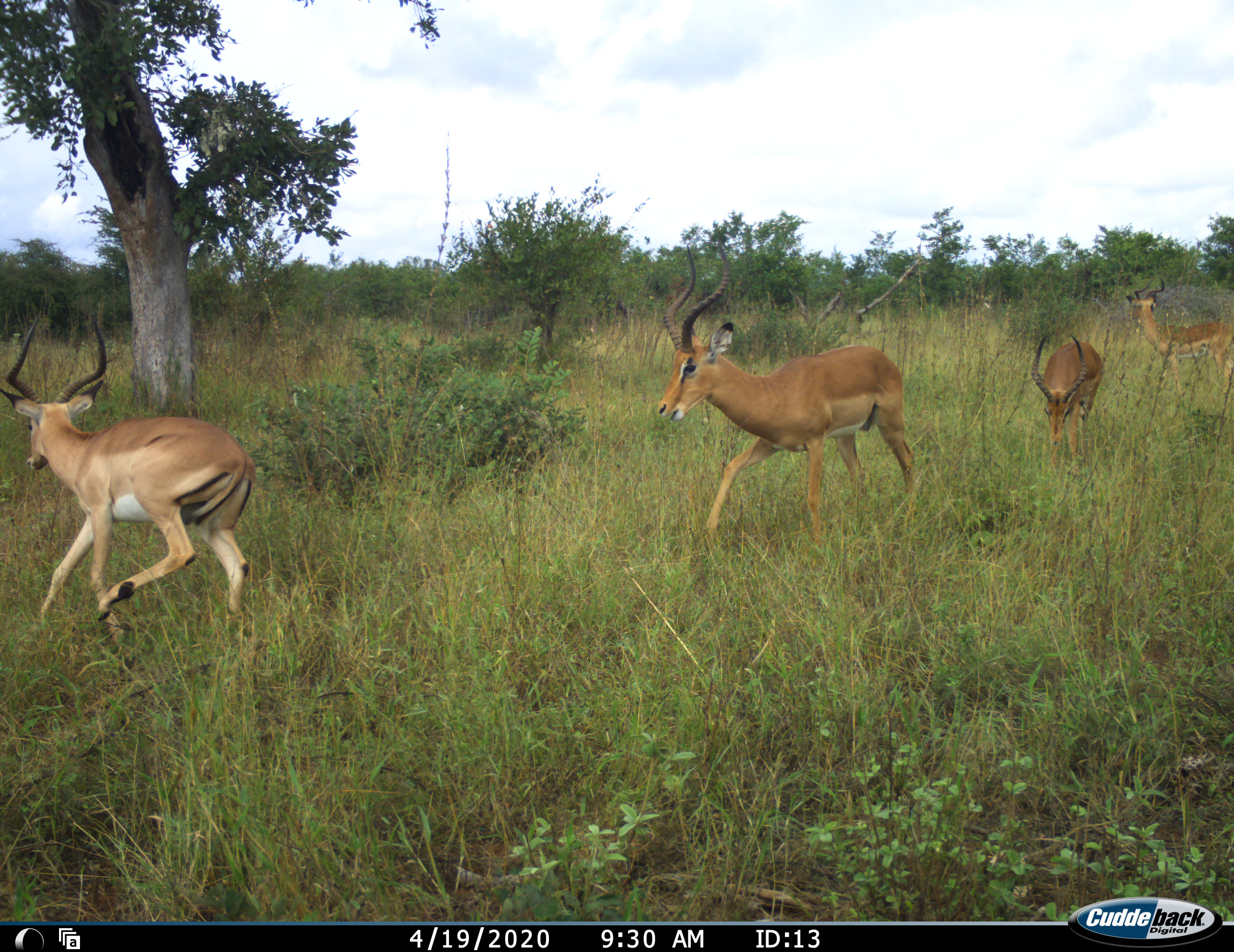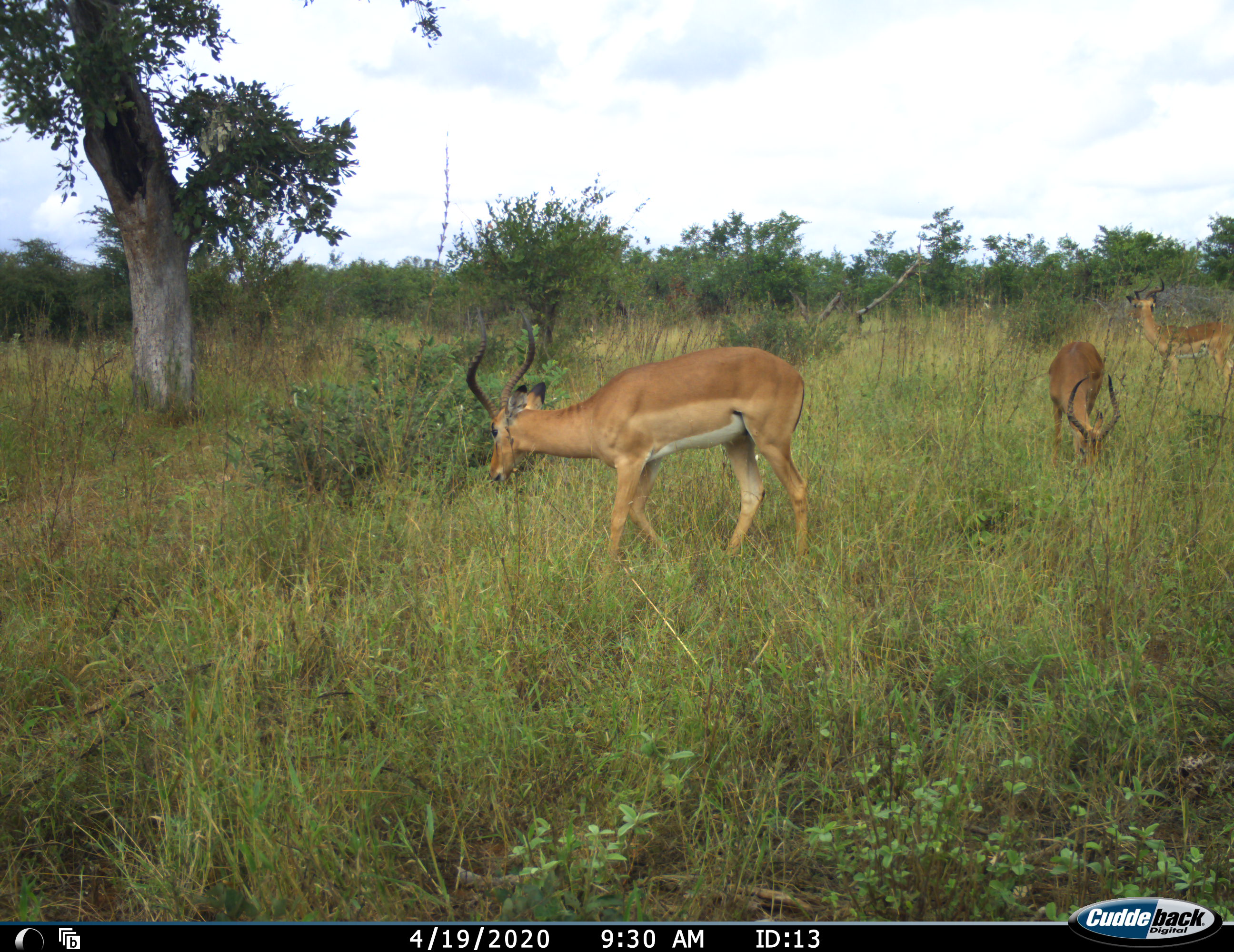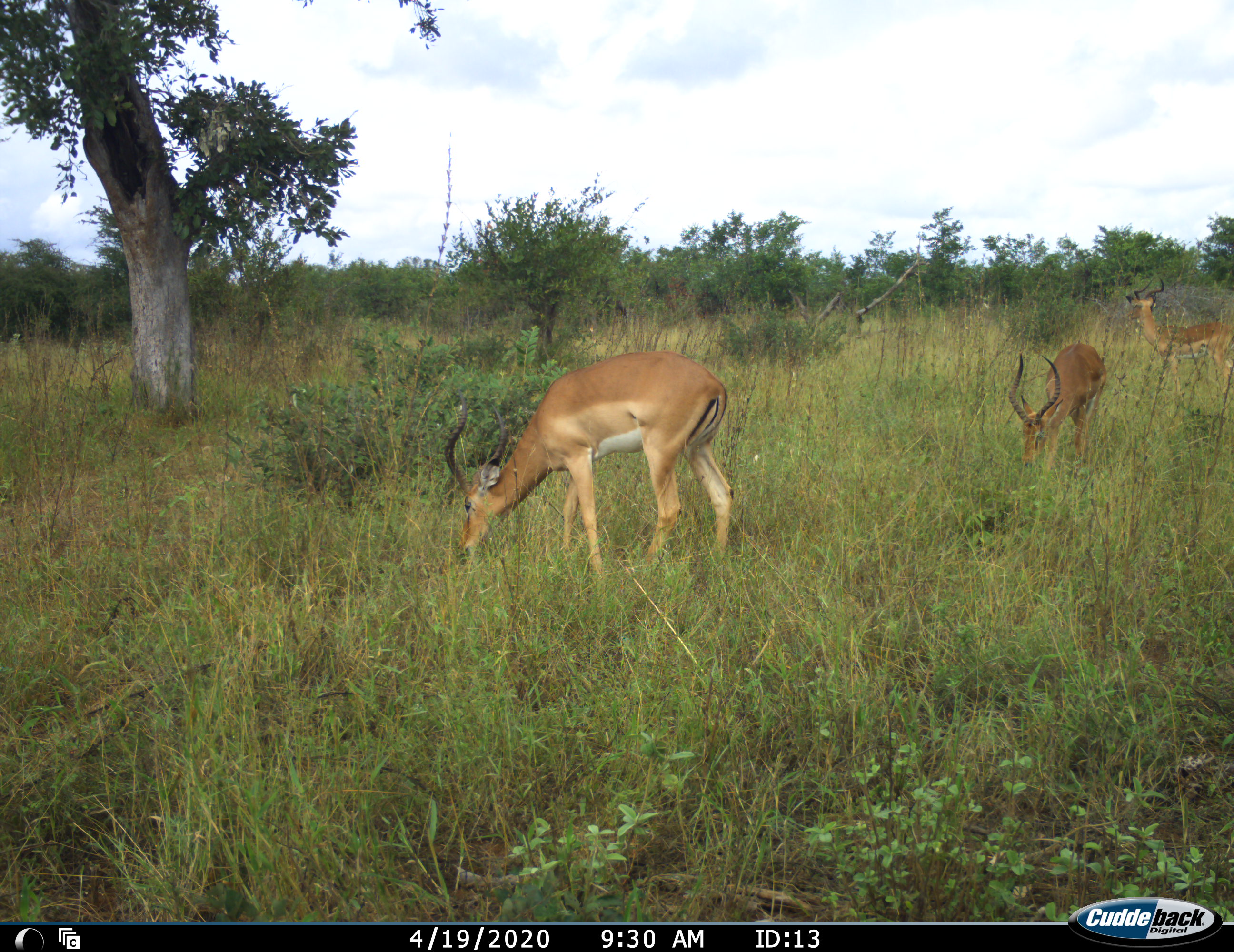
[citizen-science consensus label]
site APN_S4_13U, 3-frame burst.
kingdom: Animalia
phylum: Chordata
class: Mammalia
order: Artiodactyla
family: Bovidae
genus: Aepyceros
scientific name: Aepyceros melampus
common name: impala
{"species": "impala (Aepyceros melampus)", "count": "4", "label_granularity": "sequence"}